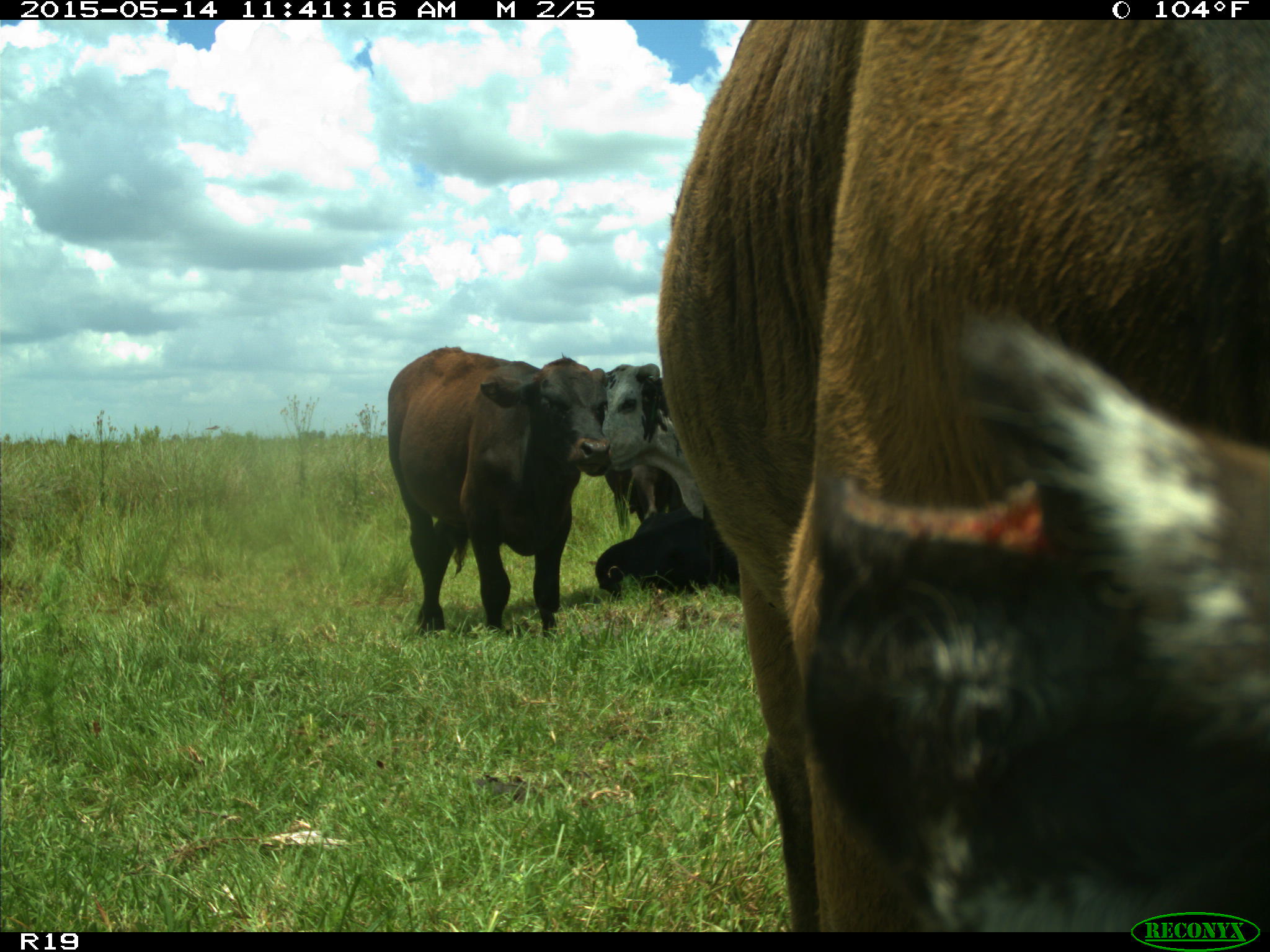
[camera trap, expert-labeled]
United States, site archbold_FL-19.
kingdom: Animalia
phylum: Chordata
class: Mammalia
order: Artiodactyla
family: Bovidae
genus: Bos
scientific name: Bos taurus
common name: domestic cow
Bos taurus (domestic cow).